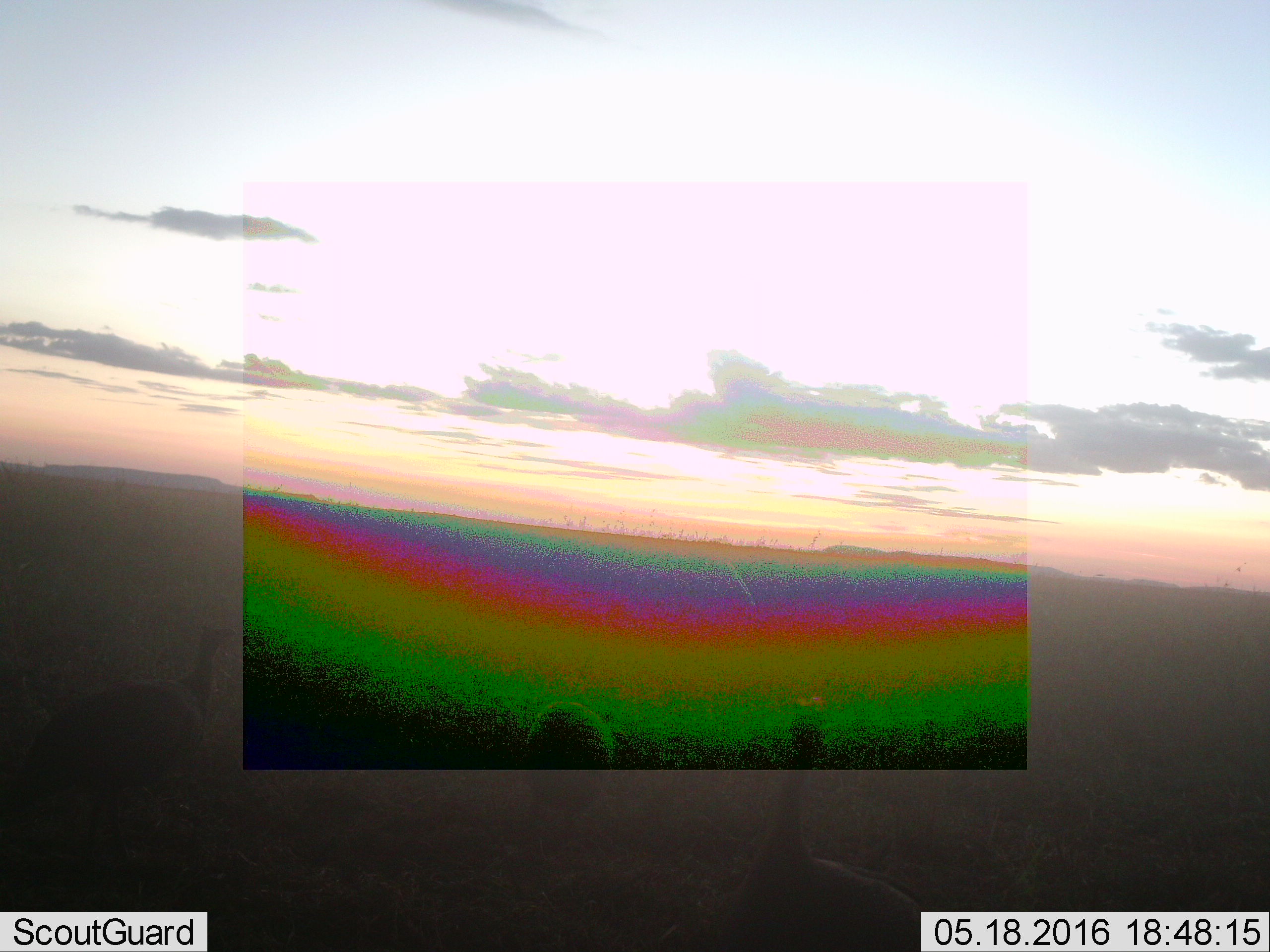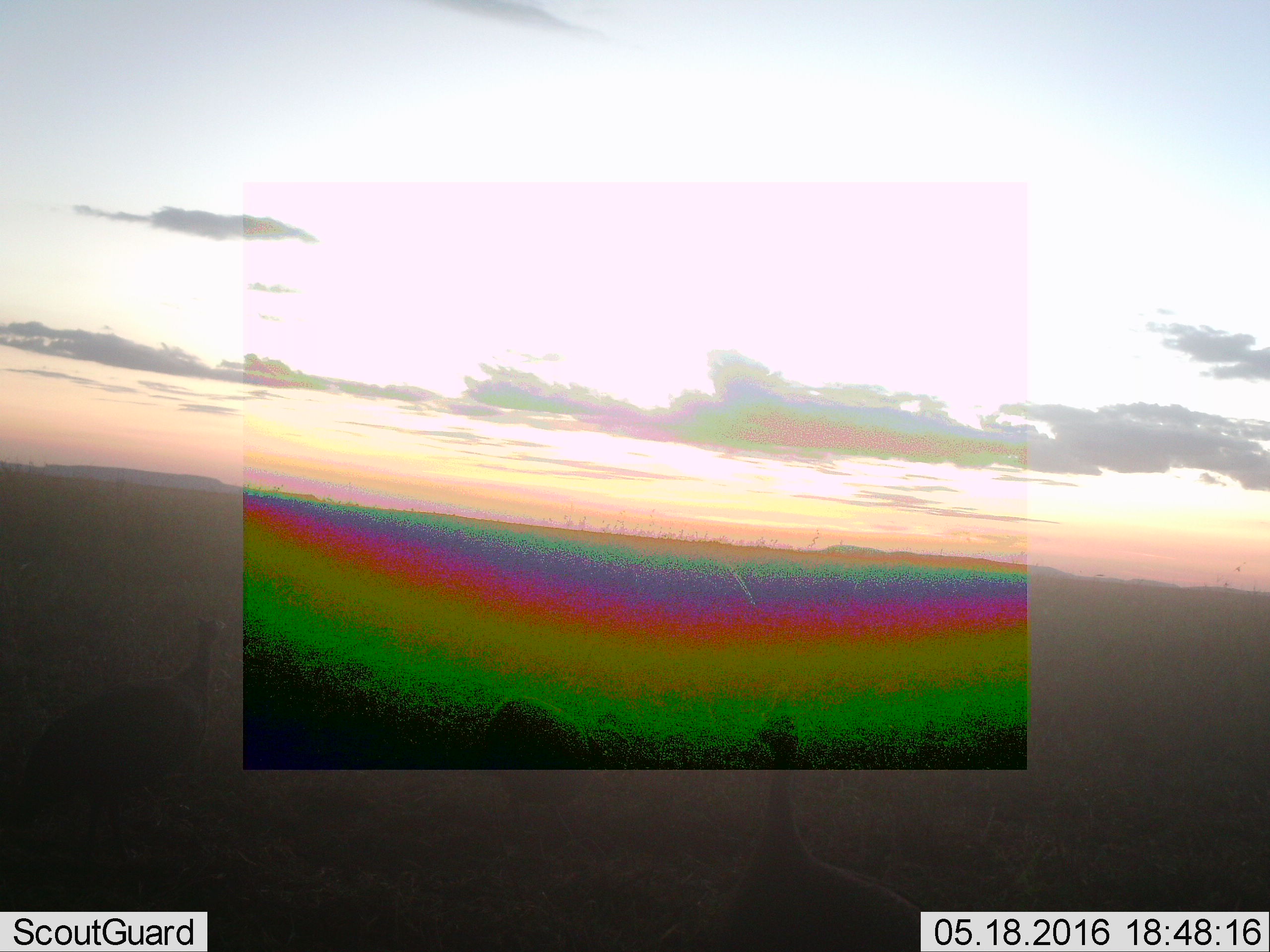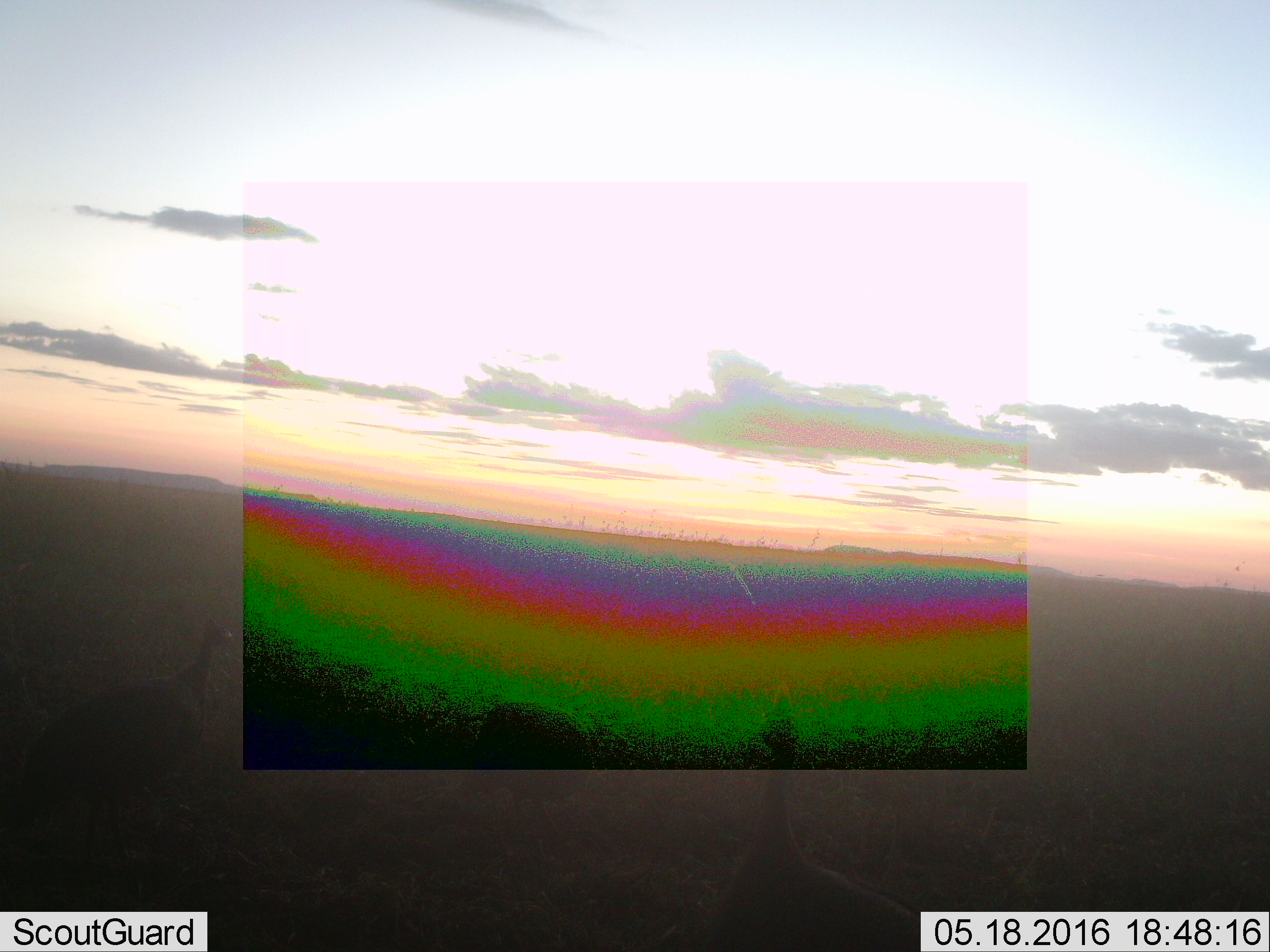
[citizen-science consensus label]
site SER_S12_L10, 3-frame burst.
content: unidentified animal